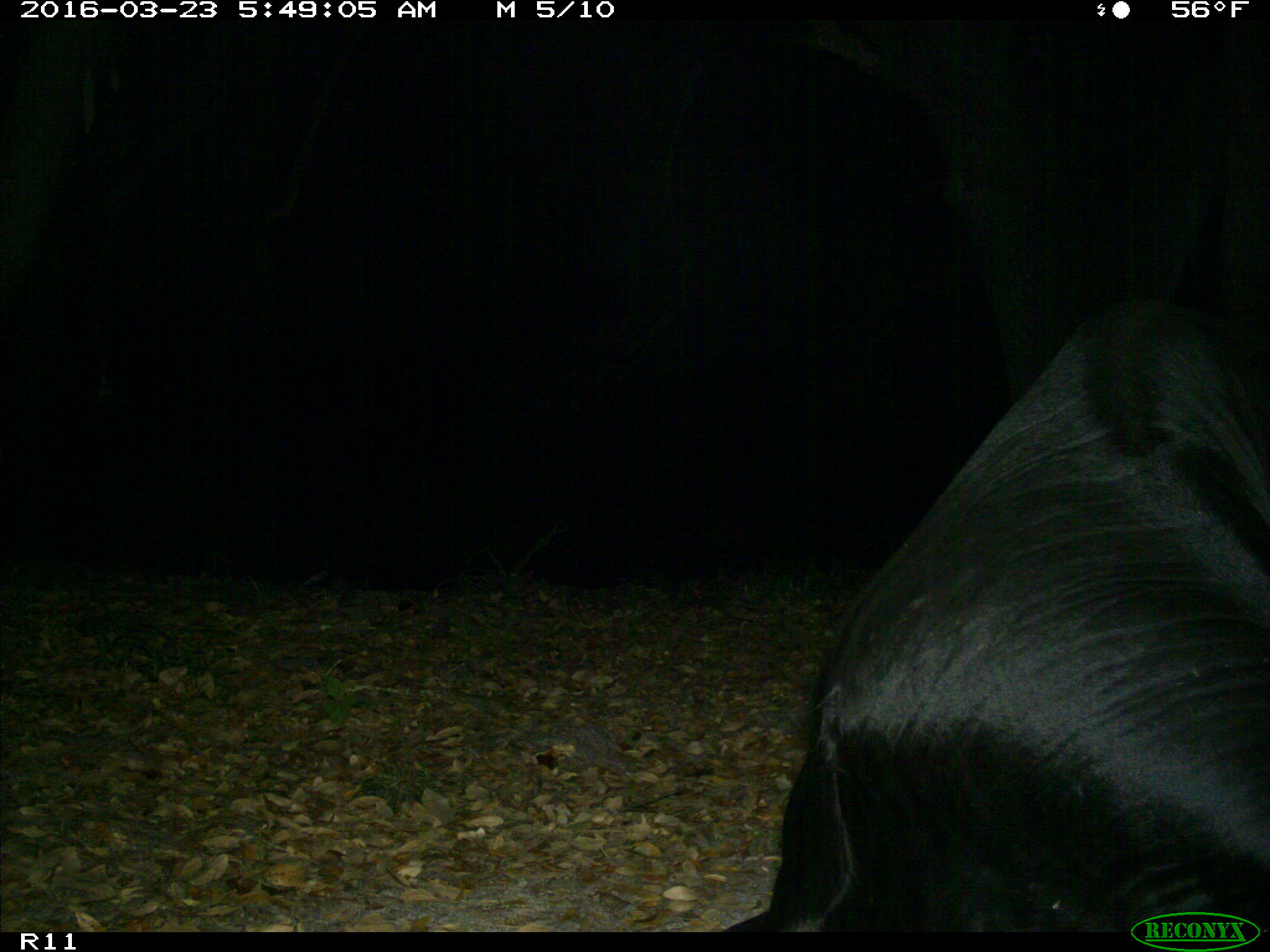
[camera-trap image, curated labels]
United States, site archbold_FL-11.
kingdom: Animalia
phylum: Chordata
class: Mammalia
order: Artiodactyla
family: Bovidae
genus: Bos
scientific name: Bos taurus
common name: domestic cow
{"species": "Bos taurus (domestic cow)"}